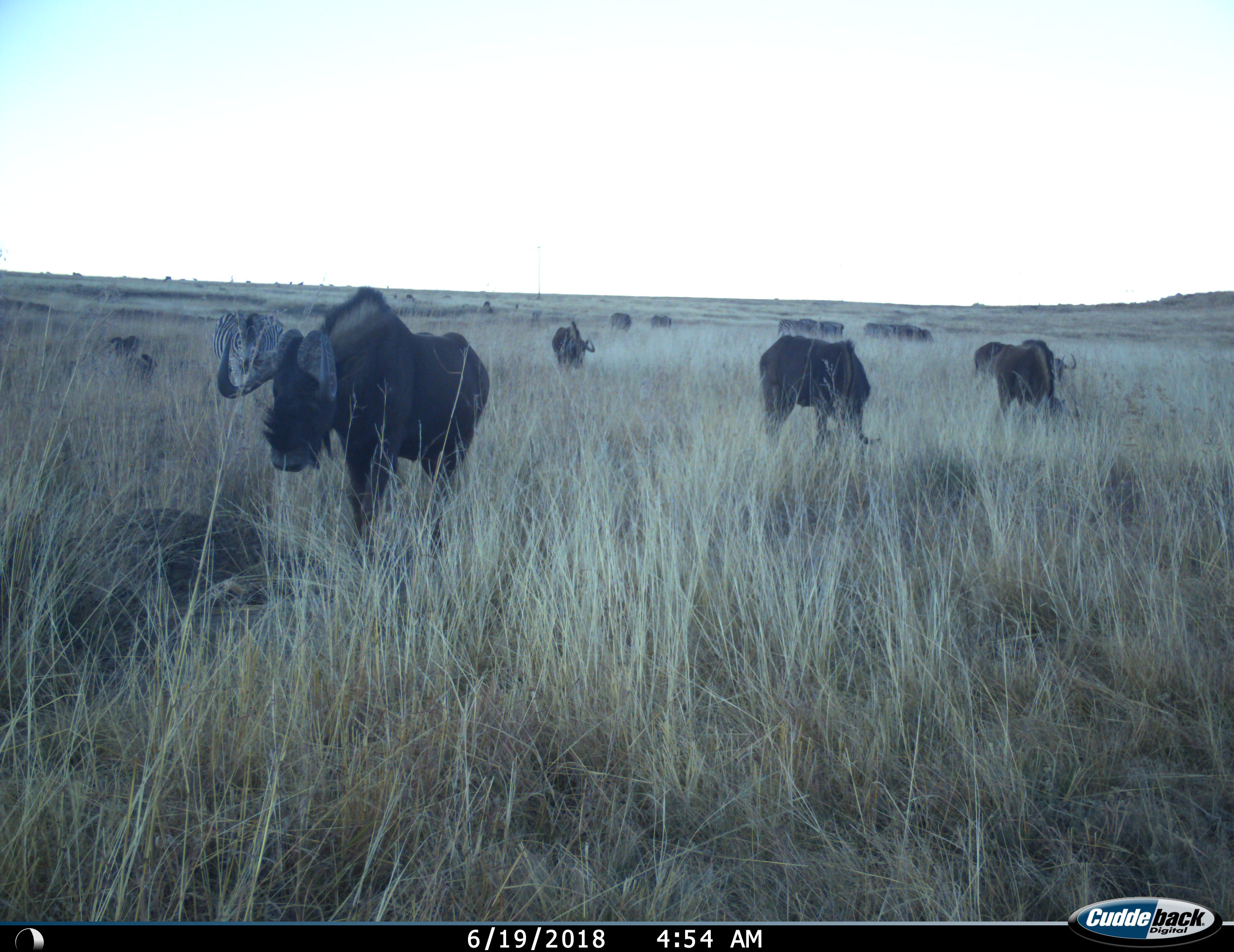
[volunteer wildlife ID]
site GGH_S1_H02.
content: unidentified animal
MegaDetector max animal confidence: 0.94